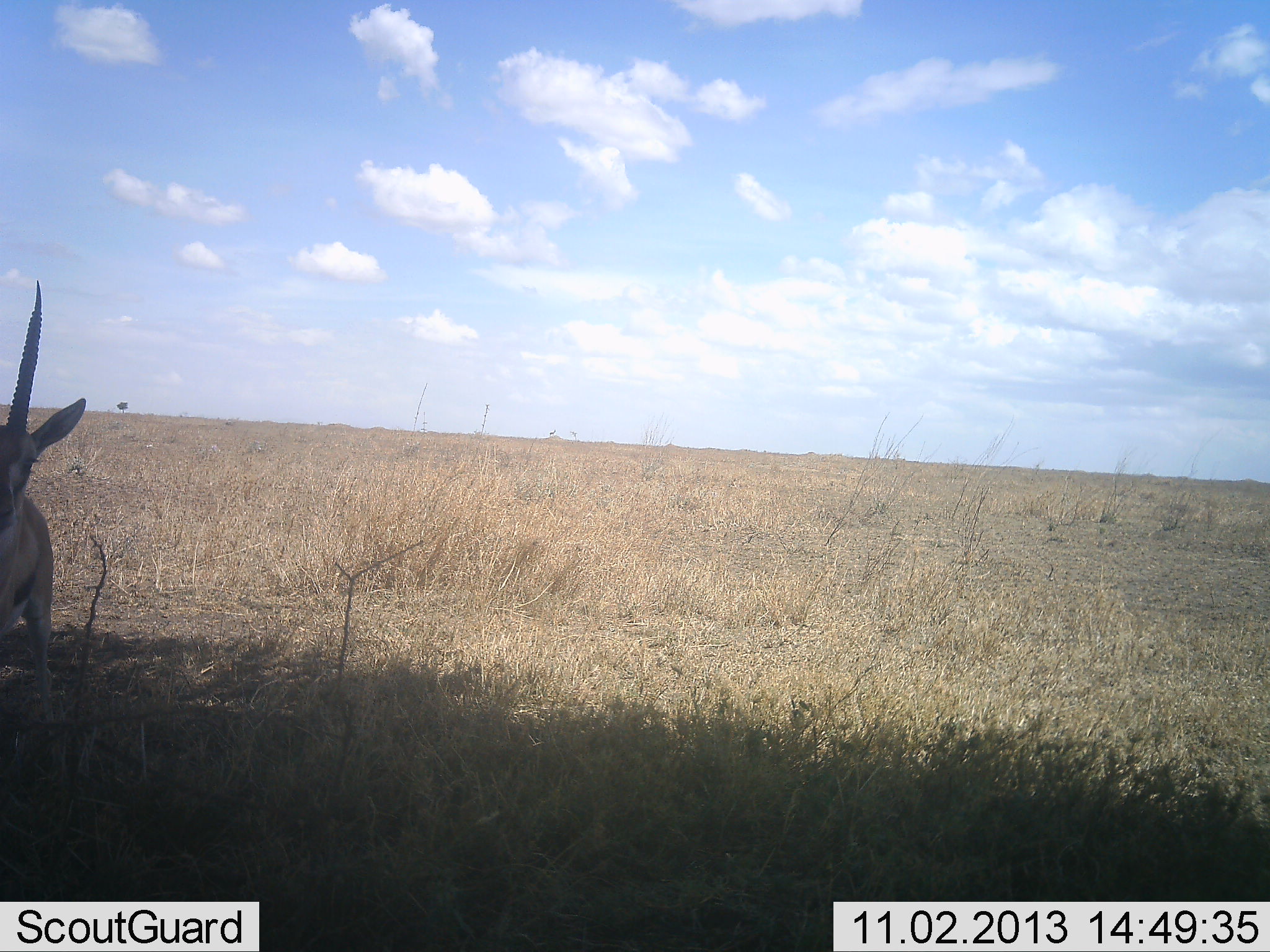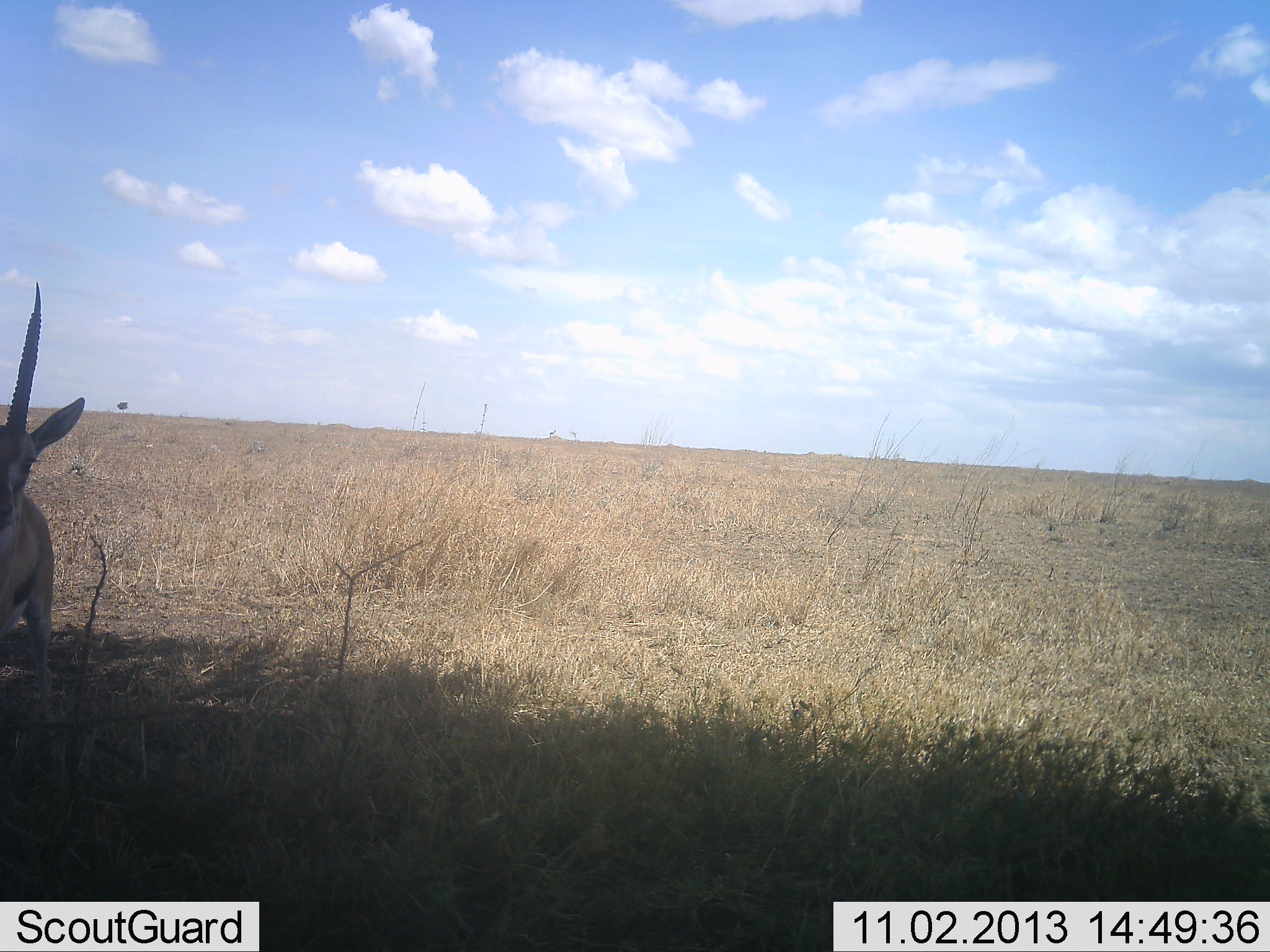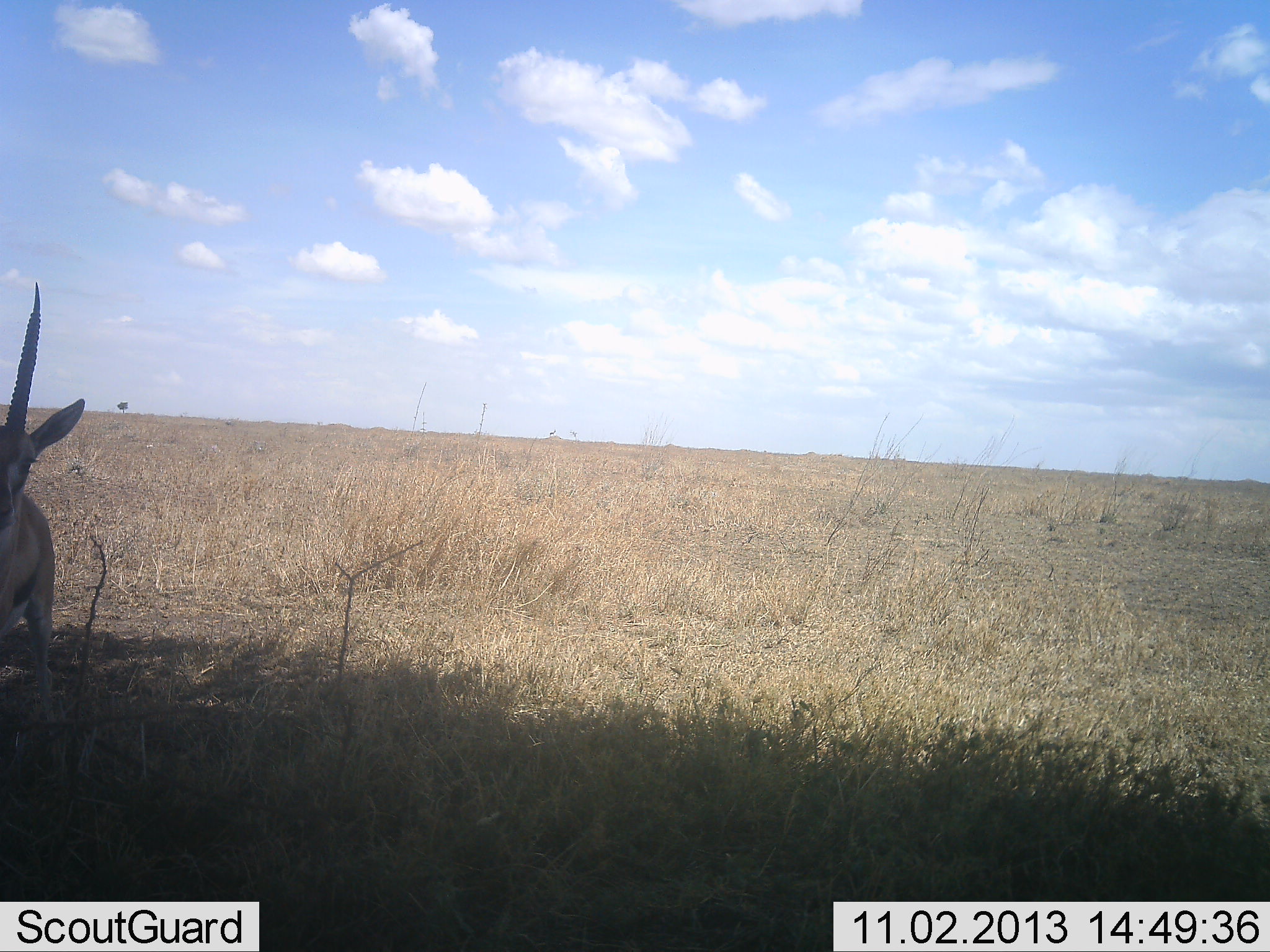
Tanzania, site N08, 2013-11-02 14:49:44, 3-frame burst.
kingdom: Animalia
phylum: Chordata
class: Mammalia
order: Artiodactyla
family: Bovidae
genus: Eudorcas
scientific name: Eudorcas thomsonii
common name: thomson's gazelle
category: gazellethomsons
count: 1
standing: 100%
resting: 0%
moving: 0%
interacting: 0%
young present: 0%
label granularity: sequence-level